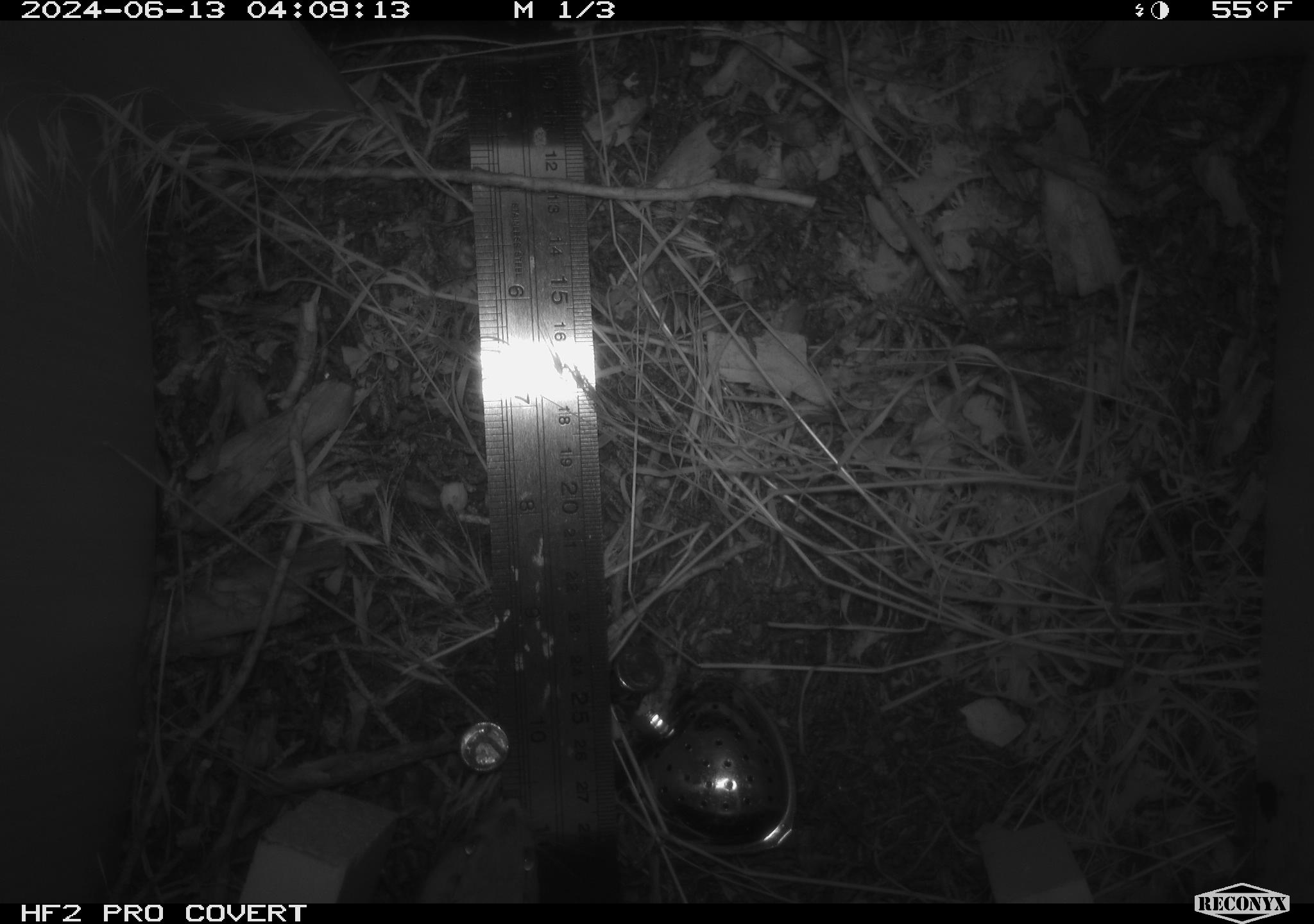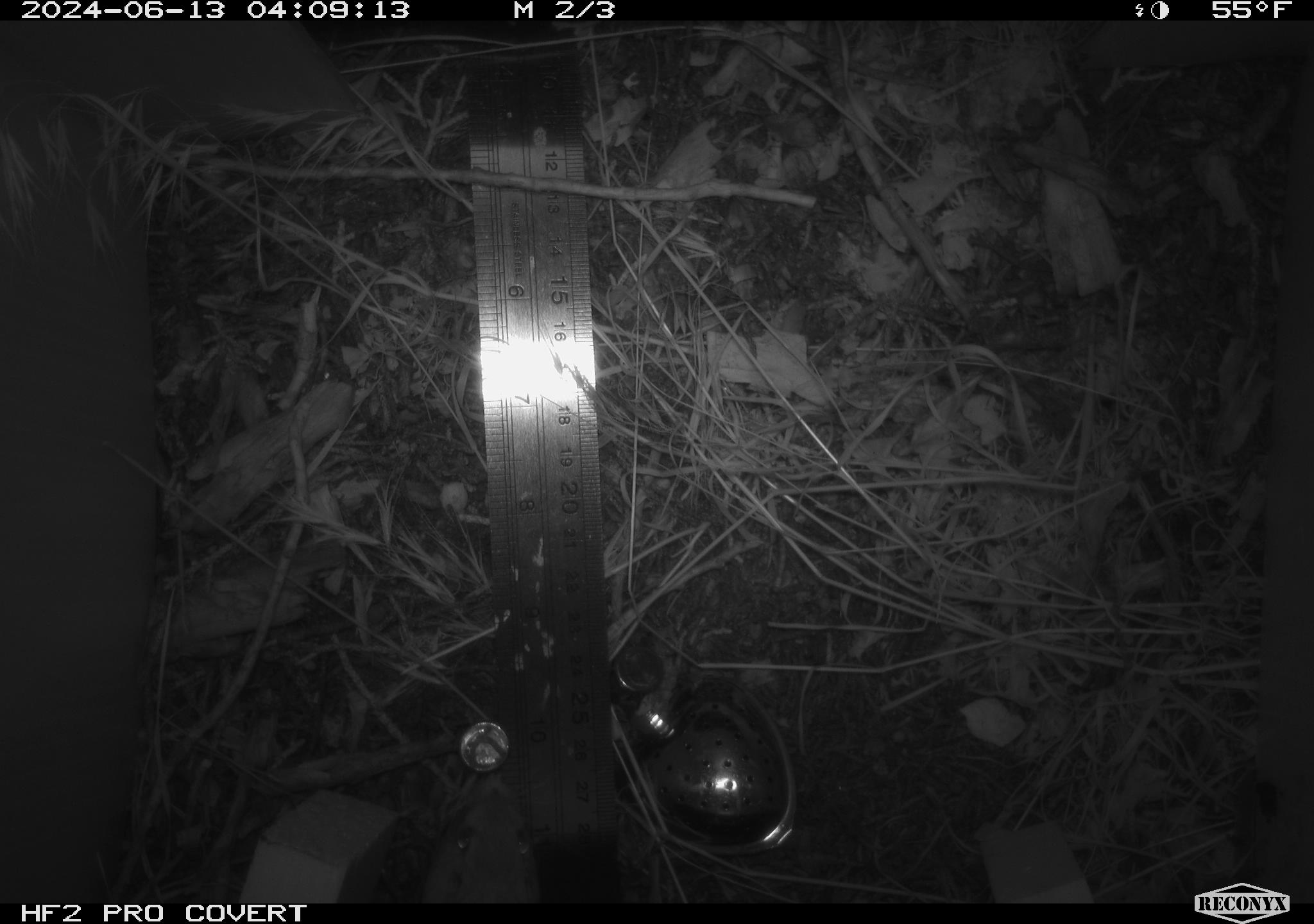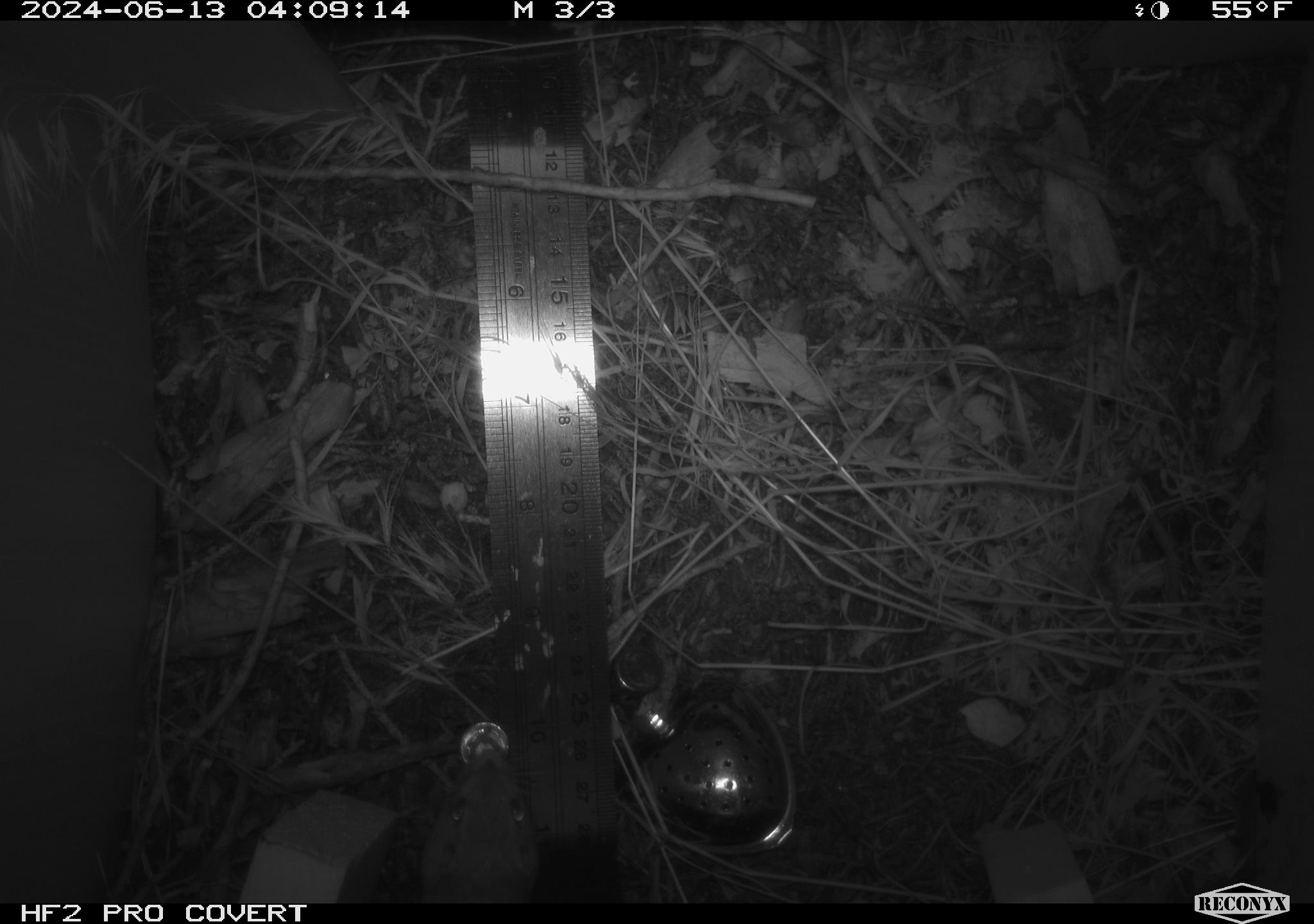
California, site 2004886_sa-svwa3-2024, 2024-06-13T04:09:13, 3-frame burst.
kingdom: Animalia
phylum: Chordata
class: Mammalia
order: Rodentia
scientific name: Rodentia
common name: mouse species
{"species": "mouse species (Rodentia)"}